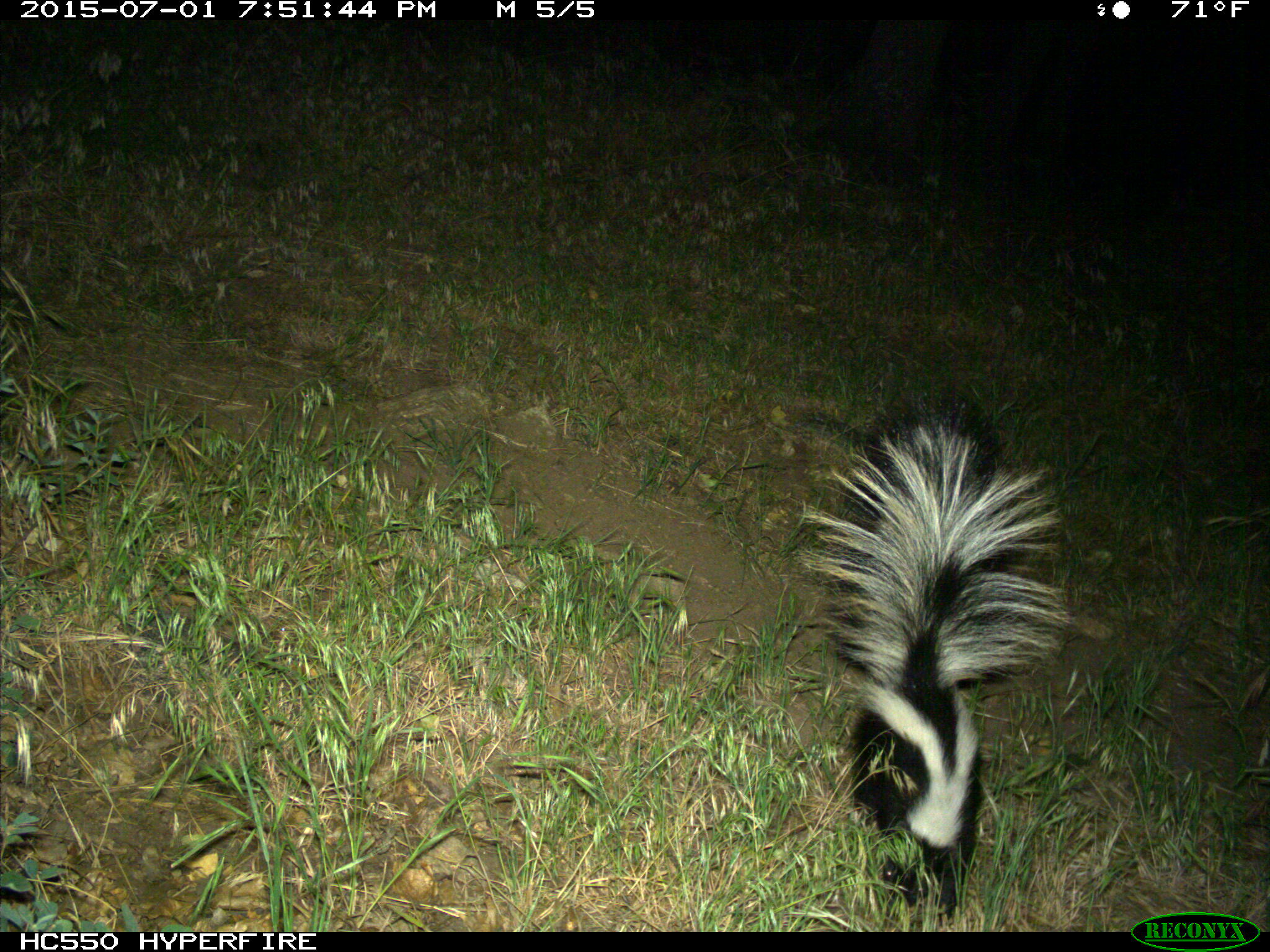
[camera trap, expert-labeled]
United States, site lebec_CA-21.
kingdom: Animalia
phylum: Chordata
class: Mammalia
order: Carnivora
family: Mephitidae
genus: Mephitis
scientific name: Mephitis mephitis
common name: striped skunk